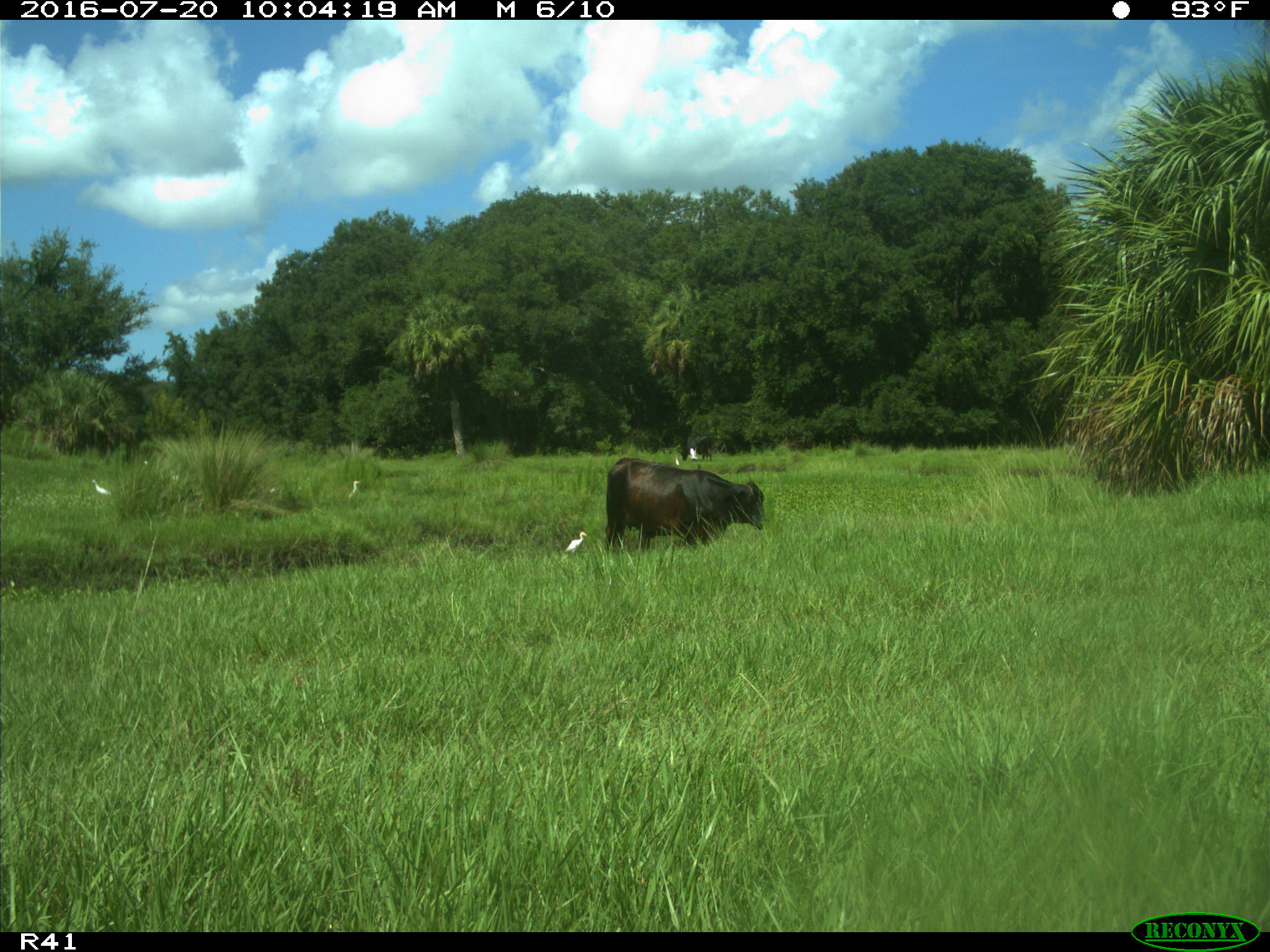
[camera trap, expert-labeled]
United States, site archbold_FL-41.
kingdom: Animalia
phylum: Chordata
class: Mammalia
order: Artiodactyla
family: Bovidae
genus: Bos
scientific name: Bos taurus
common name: domestic cow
Bos taurus (domestic cow).